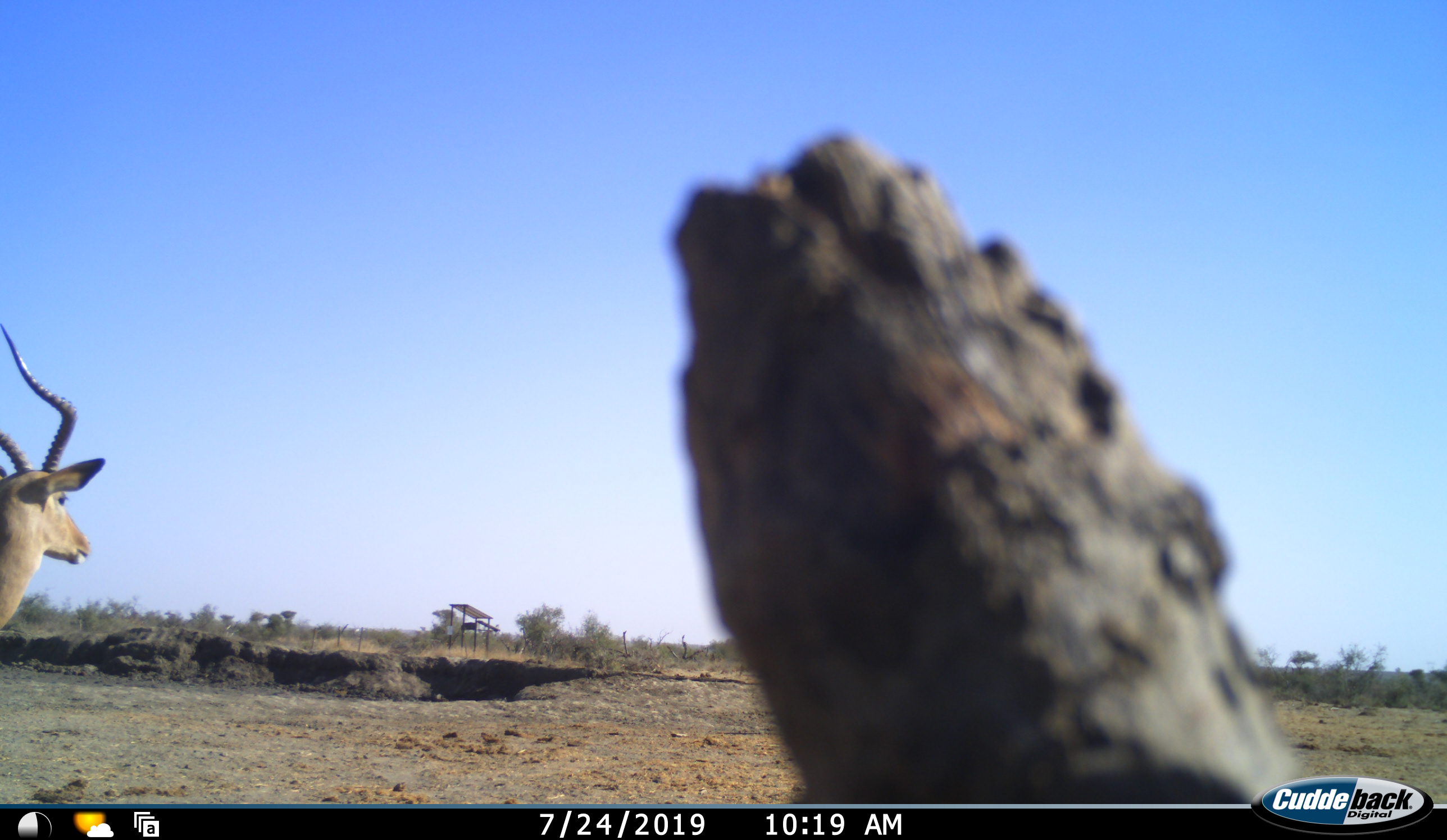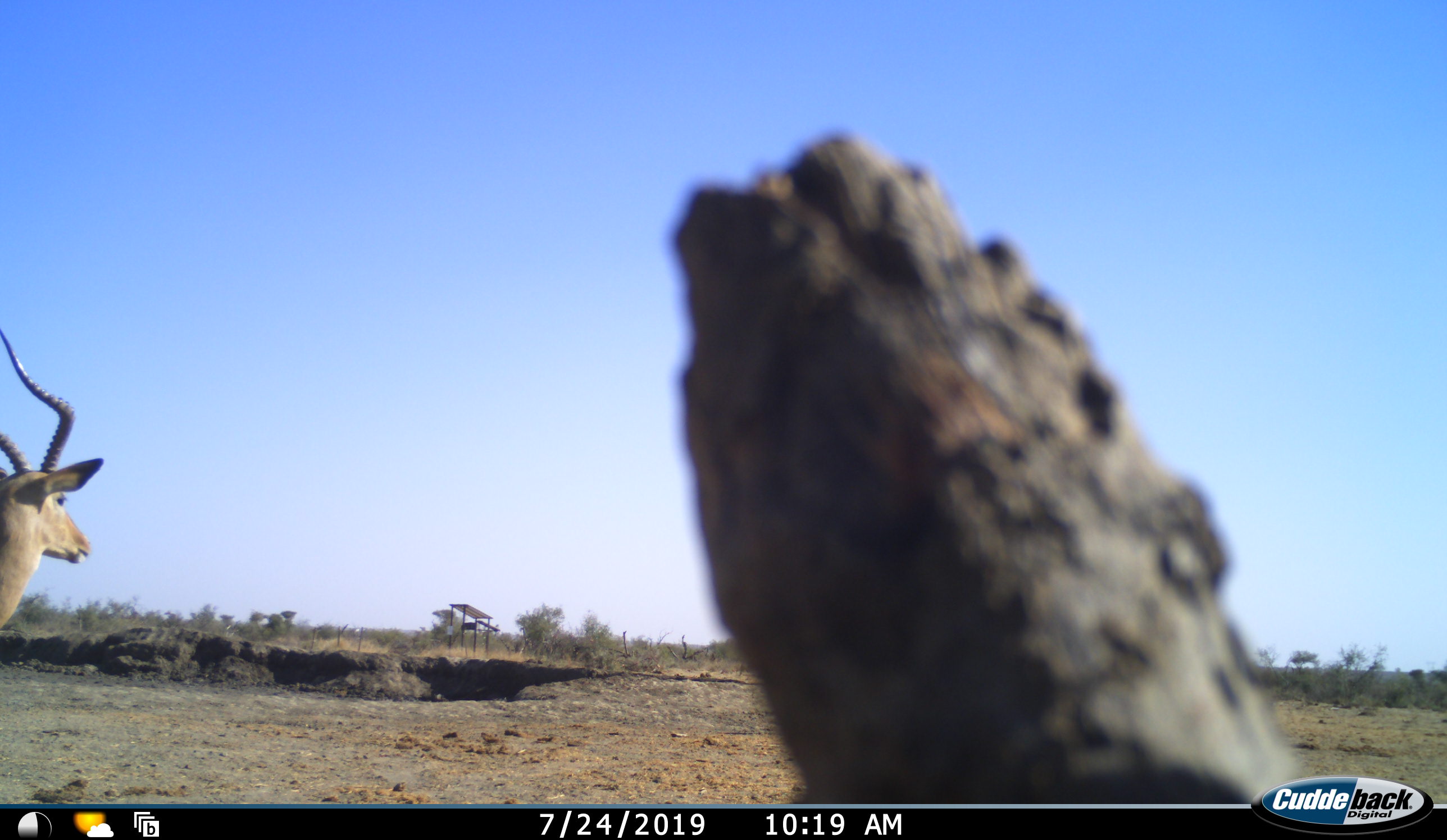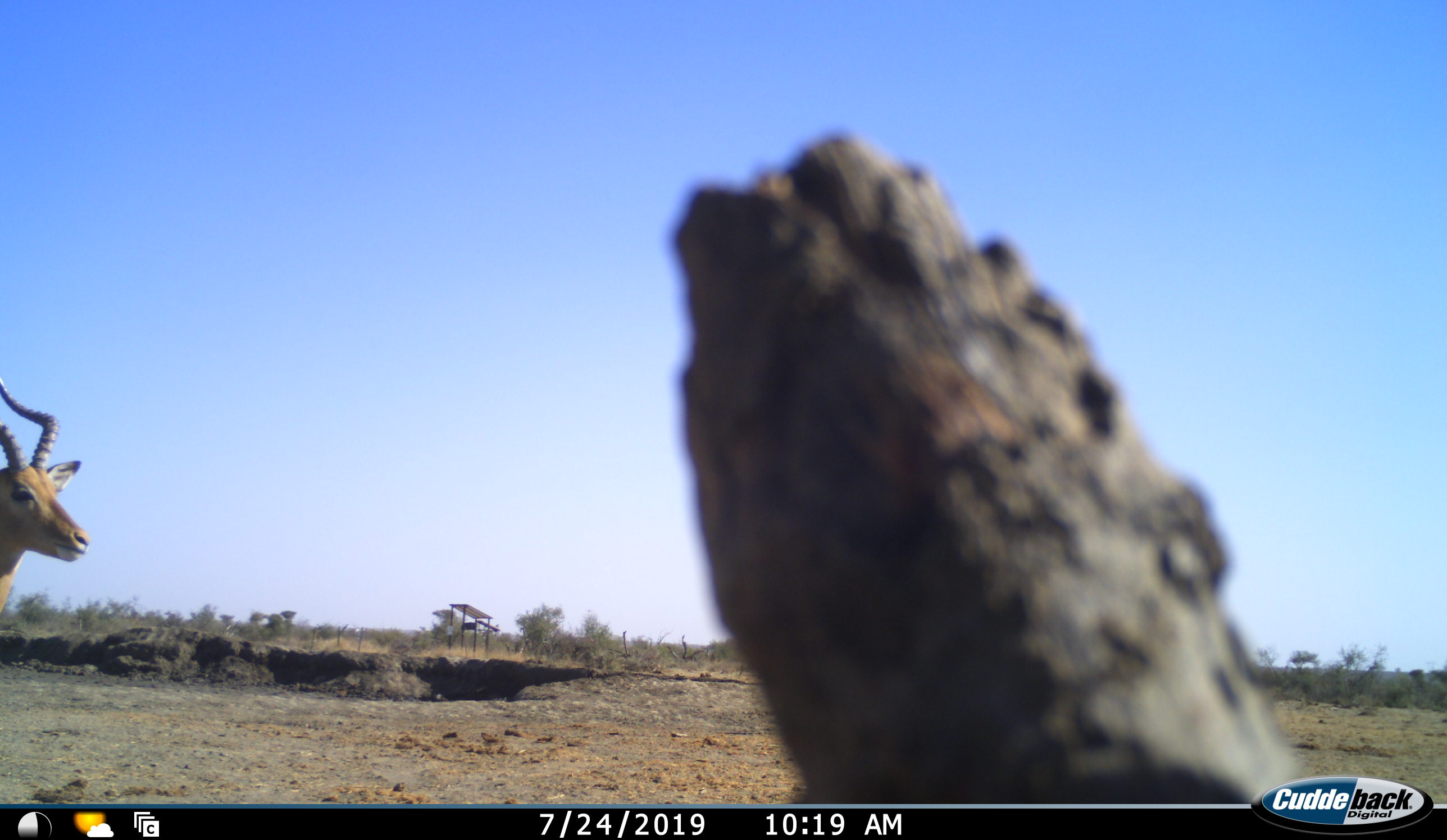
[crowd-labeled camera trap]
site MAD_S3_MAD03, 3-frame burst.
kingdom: Animalia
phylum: Chordata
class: Mammalia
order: Artiodactyla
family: Bovidae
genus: Aepyceros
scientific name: Aepyceros melampus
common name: impala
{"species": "impala (Aepyceros melampus)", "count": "1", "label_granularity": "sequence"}